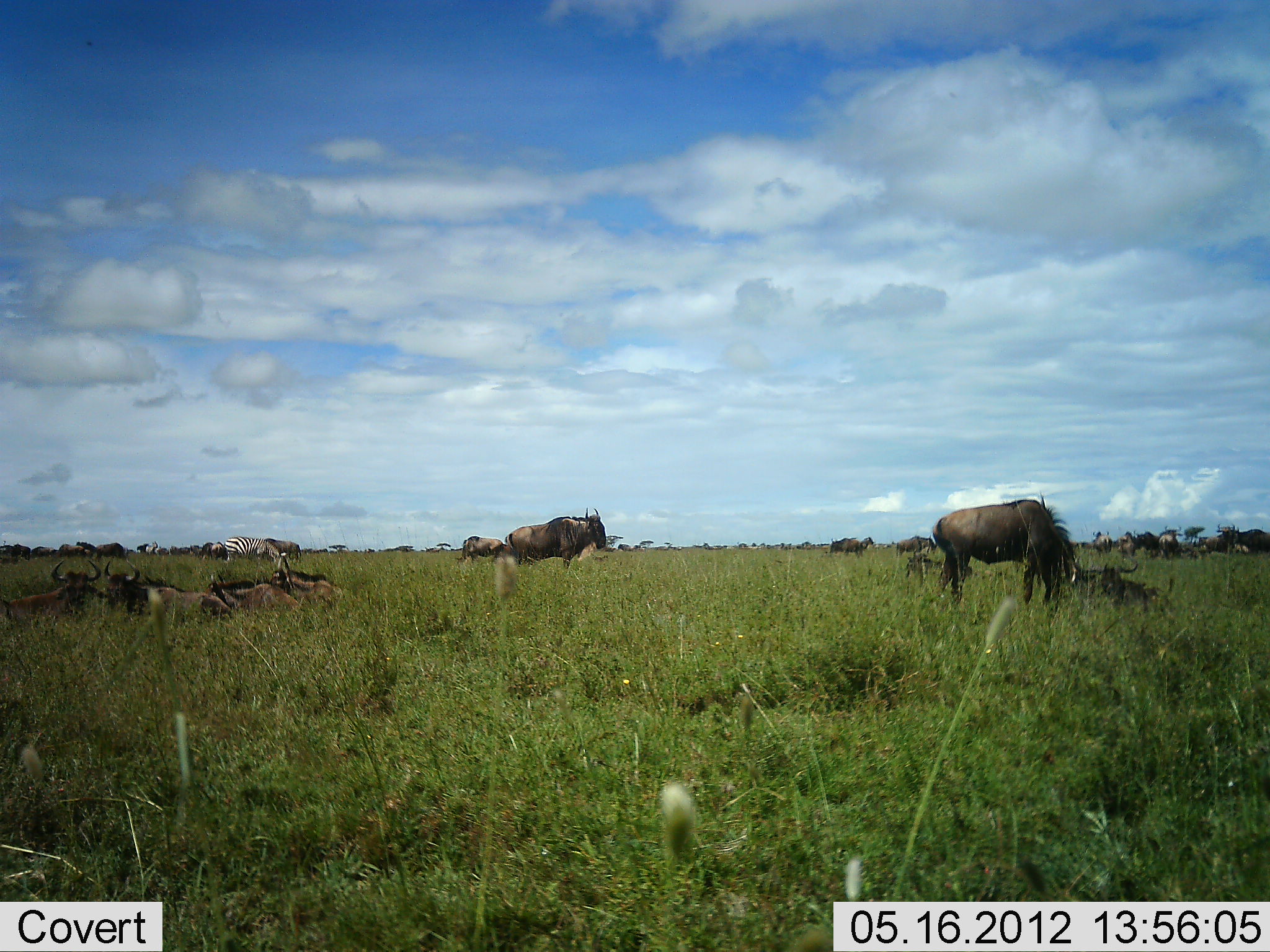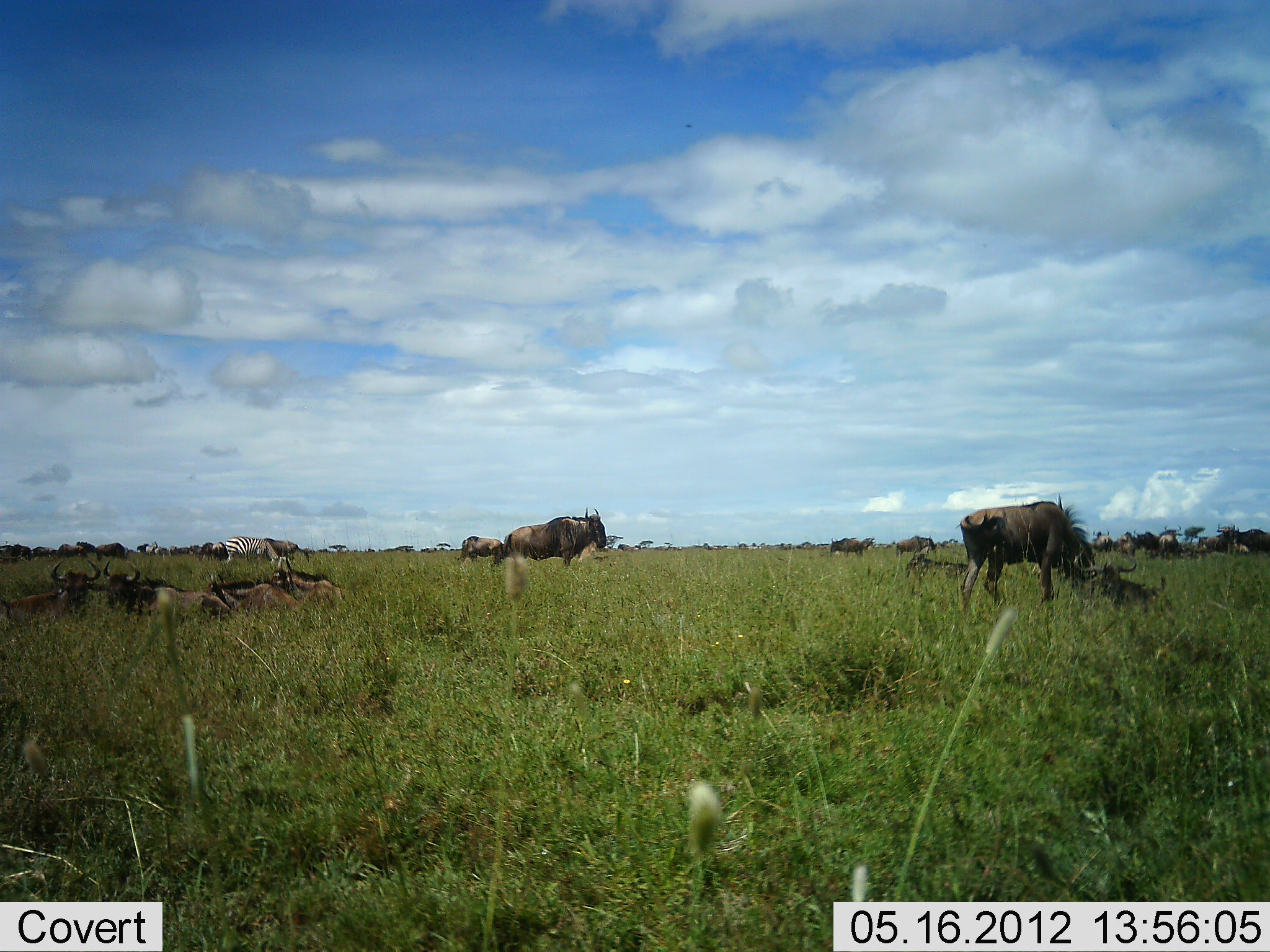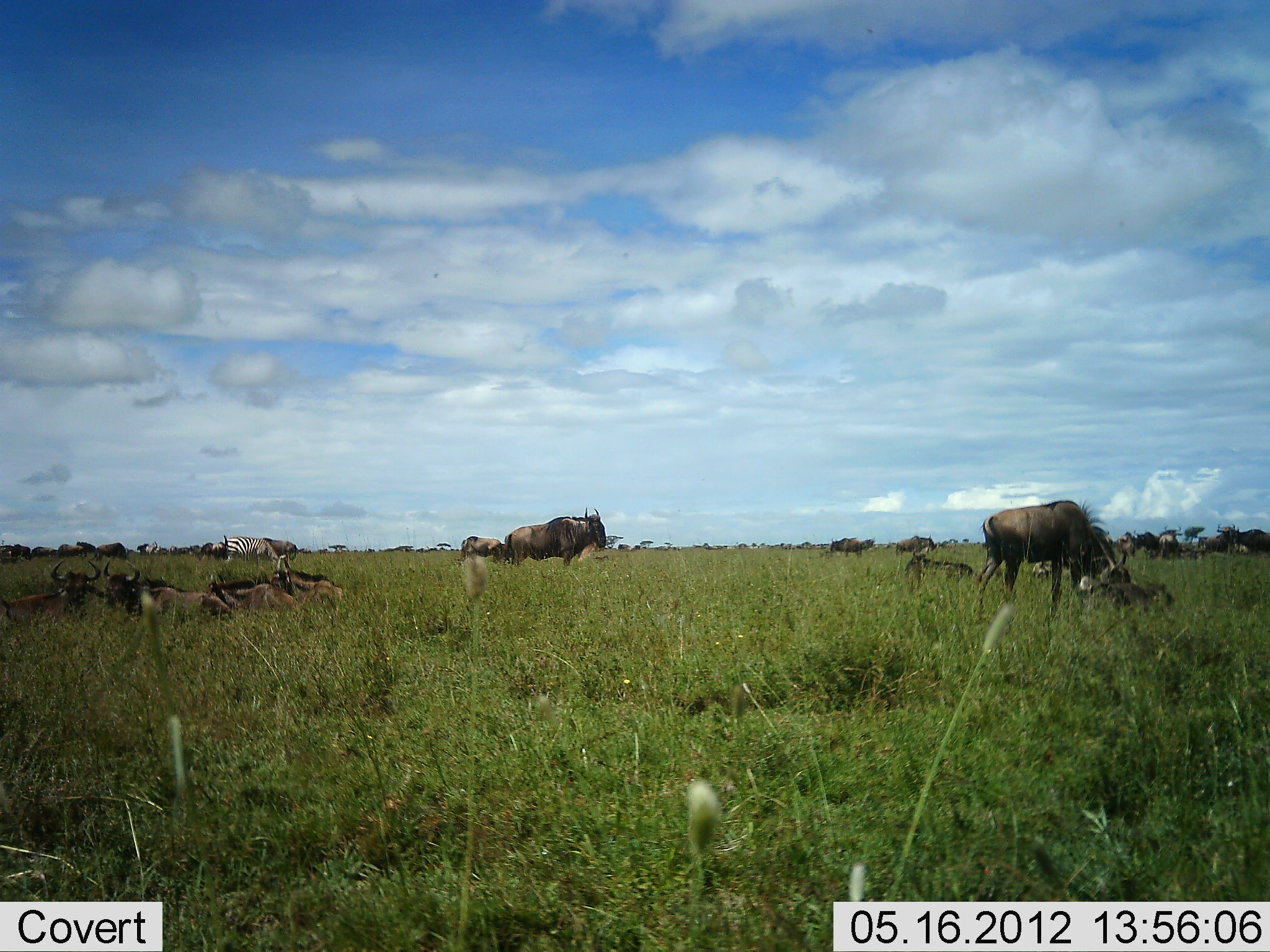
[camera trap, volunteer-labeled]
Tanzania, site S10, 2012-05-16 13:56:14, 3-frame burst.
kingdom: Animalia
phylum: Chordata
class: Mammalia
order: Artiodactyla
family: Bovidae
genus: Connochaetes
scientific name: Connochaetes taurinus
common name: blue wildebeest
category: wildebeest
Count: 11-50.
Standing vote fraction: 80%.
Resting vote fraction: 80%.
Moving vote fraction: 30%.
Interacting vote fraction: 10%.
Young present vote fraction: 10%.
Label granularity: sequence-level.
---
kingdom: Animalia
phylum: Chordata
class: Mammalia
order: Perissodactyla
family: Equidae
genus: Equus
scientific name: Equus quagga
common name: plains zebra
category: zebra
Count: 1.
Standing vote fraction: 40%.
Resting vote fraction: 0%.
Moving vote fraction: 0%.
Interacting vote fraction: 0%.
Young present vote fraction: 0%.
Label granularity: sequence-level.